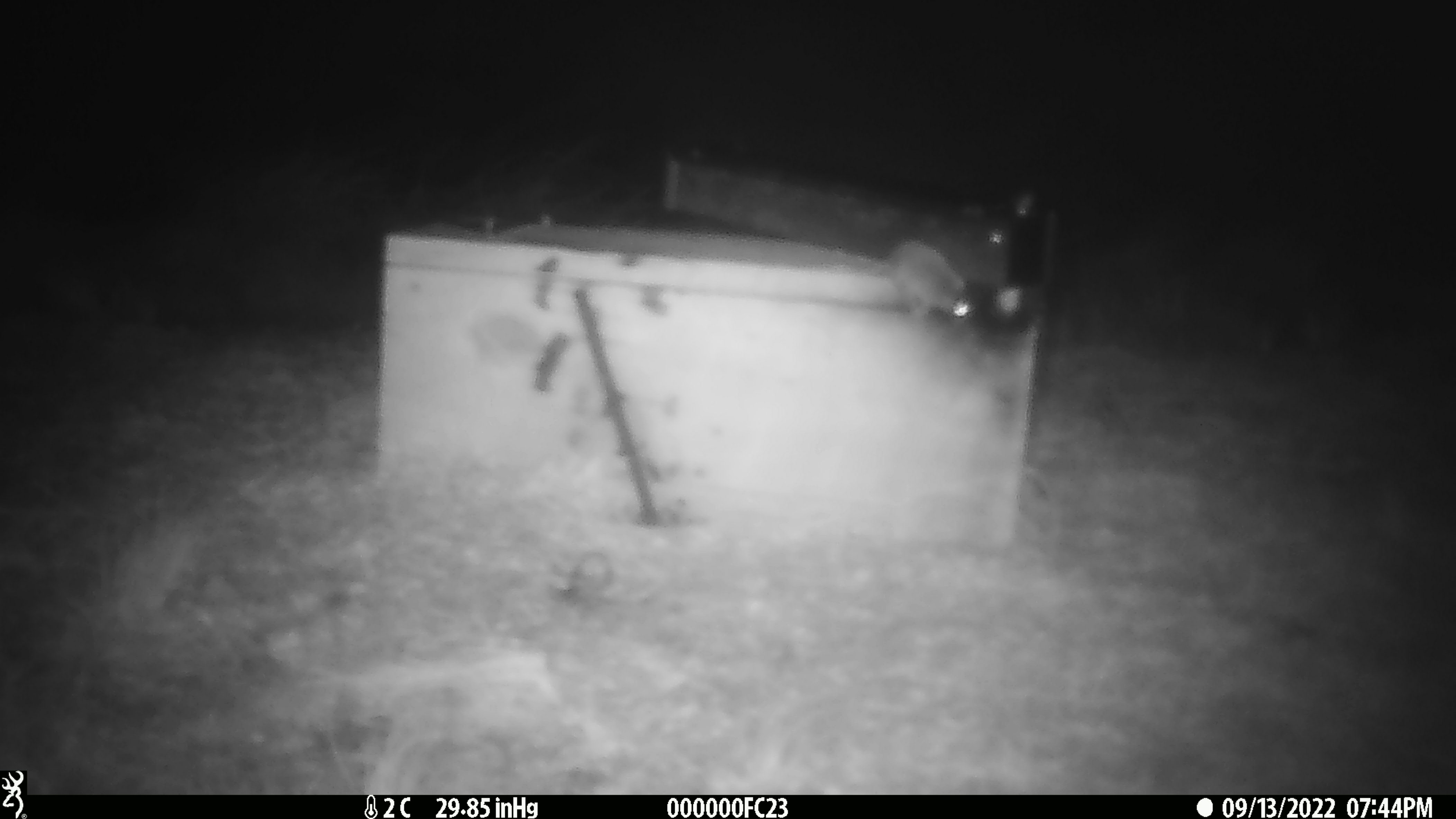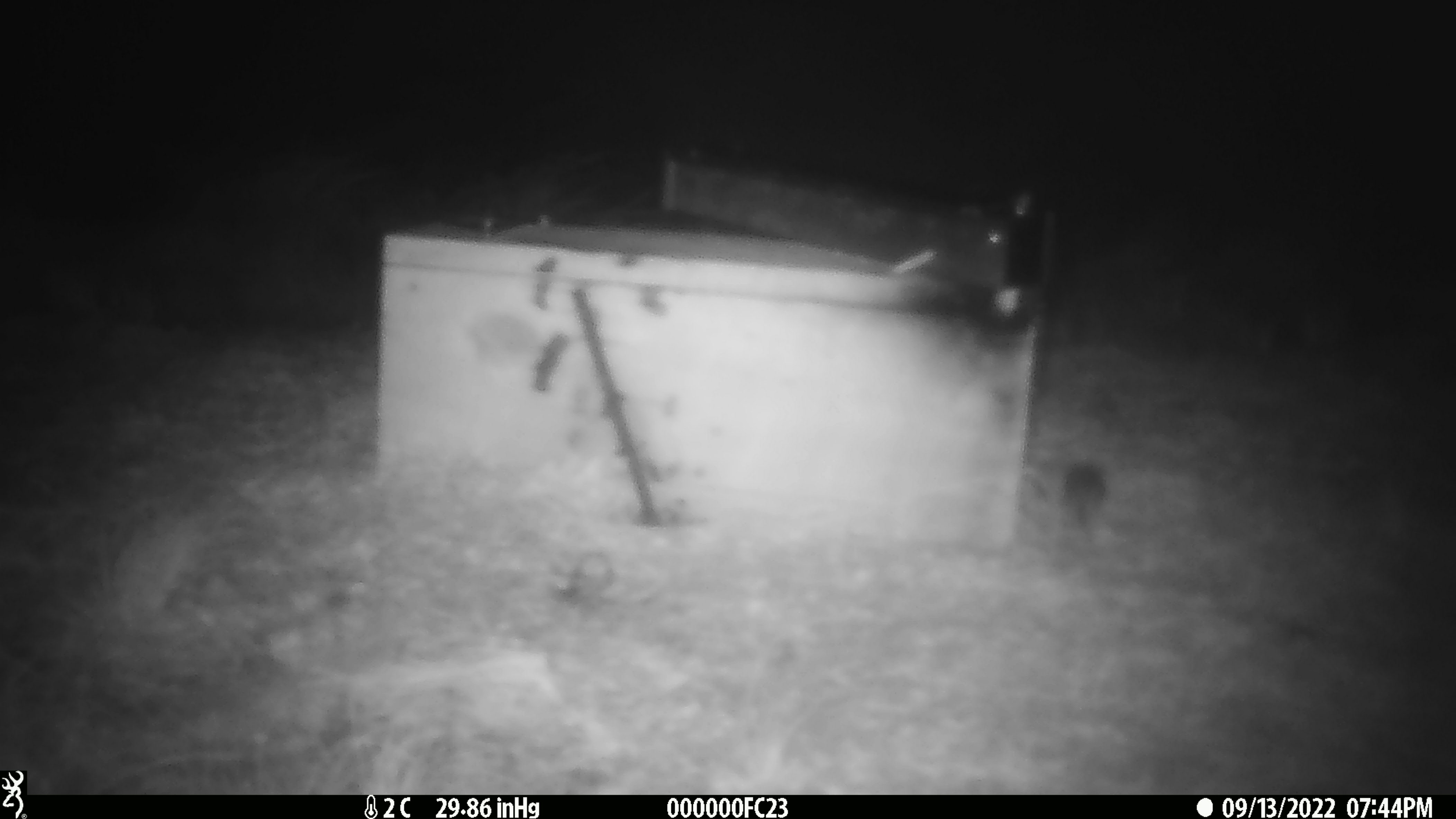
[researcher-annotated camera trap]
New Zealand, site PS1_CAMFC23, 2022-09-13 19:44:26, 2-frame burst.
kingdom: Animalia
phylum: Chordata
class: Mammalia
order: Rodentia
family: Muridae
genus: Mus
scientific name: Mus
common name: mouse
Mouse (Mus).